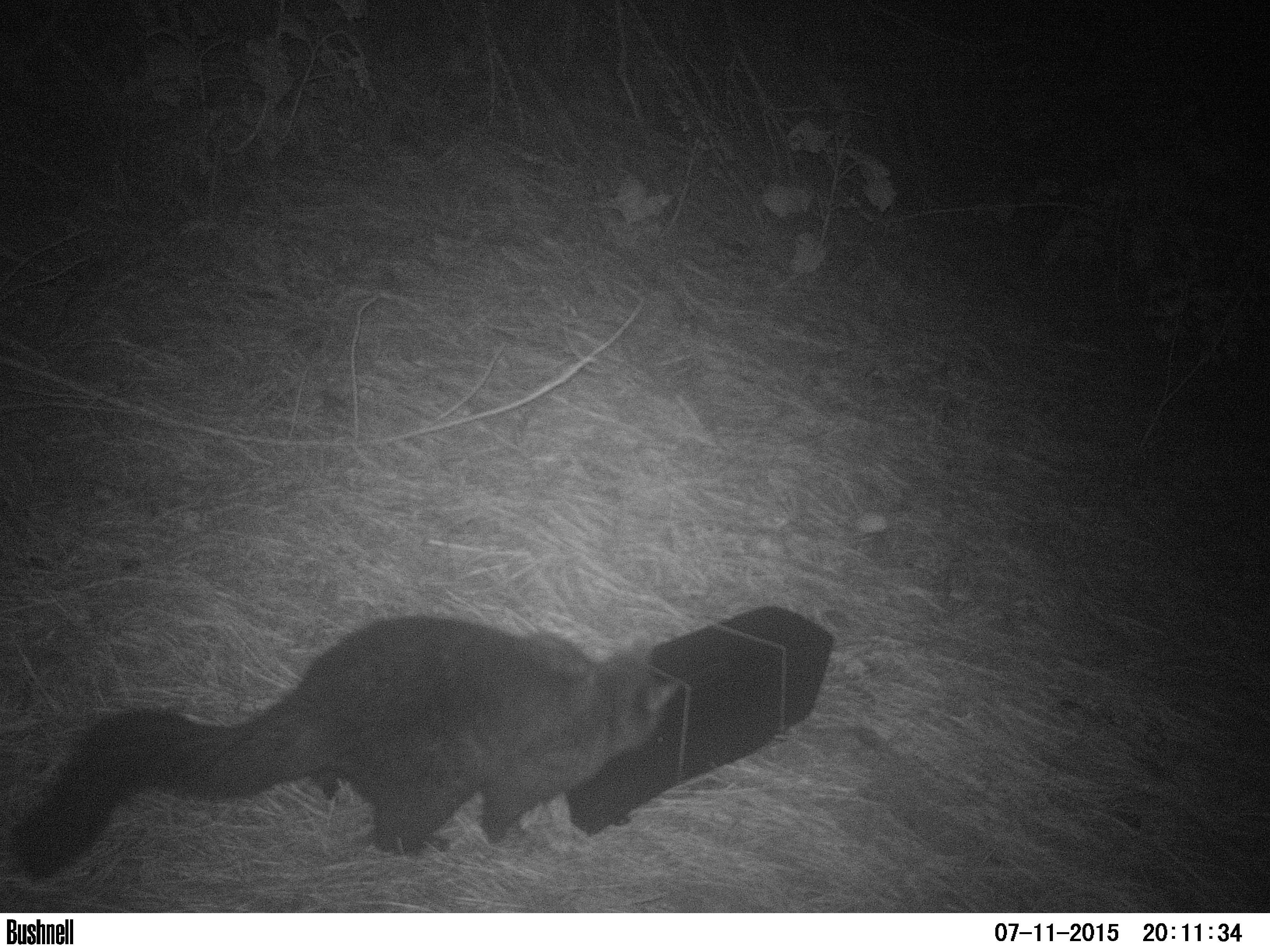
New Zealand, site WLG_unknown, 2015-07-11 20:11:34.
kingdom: Animalia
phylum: Chordata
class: Mammalia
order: Diprotodontia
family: Phalangeridae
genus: Trichosurus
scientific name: Trichosurus vulpecula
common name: common brushtail possum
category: possum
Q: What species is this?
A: Possum (common brushtail possum) (Trichosurus vulpecula).